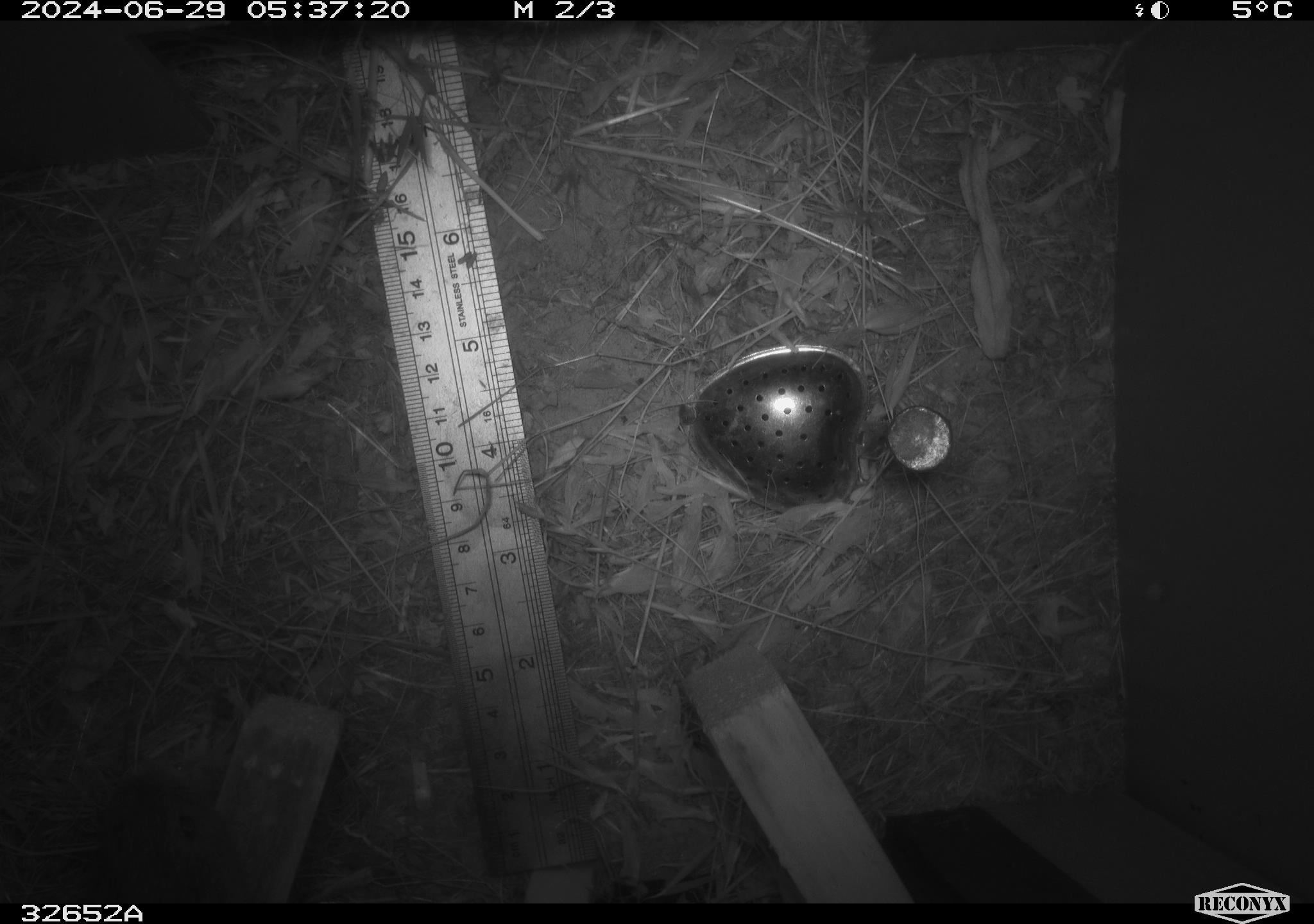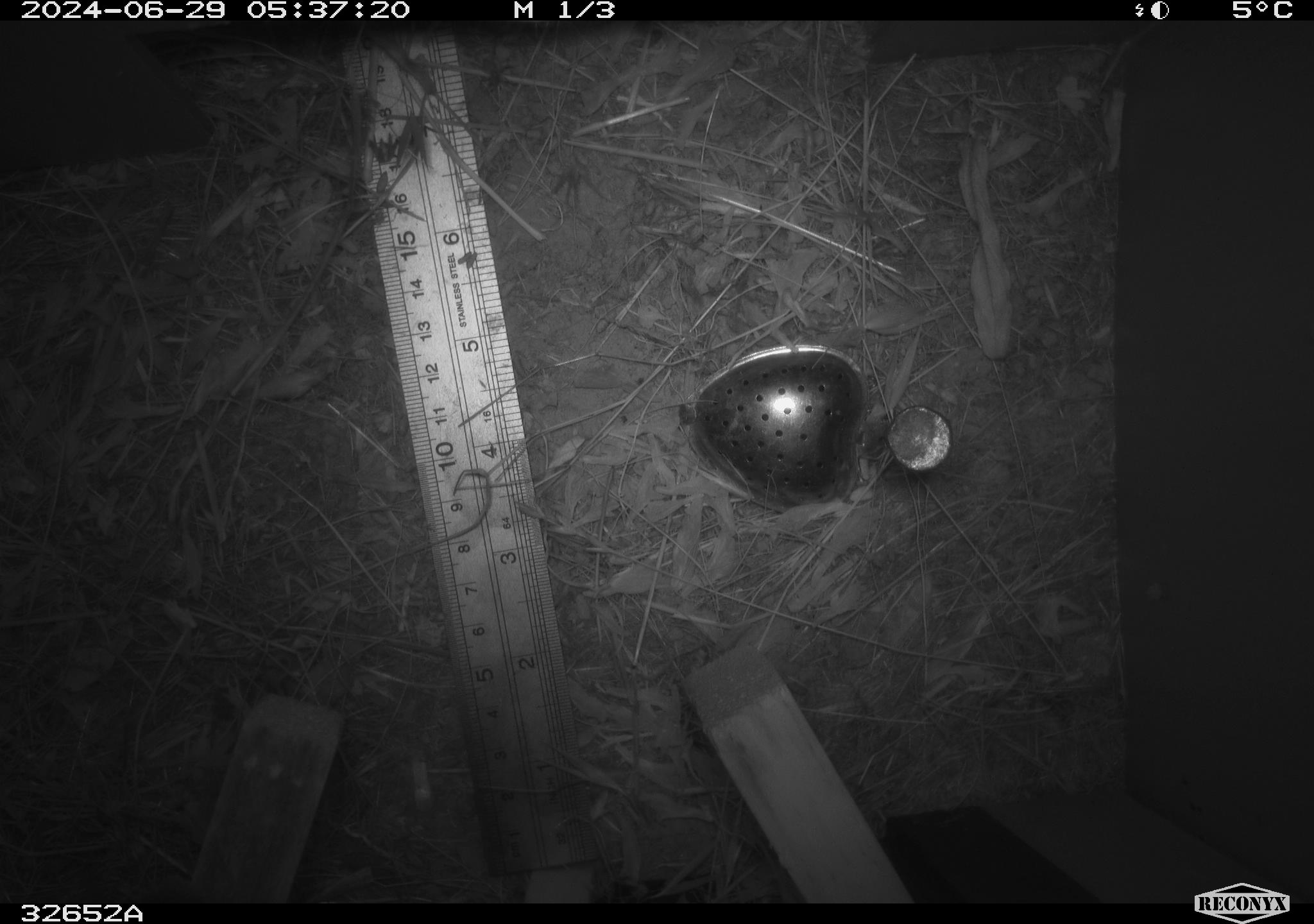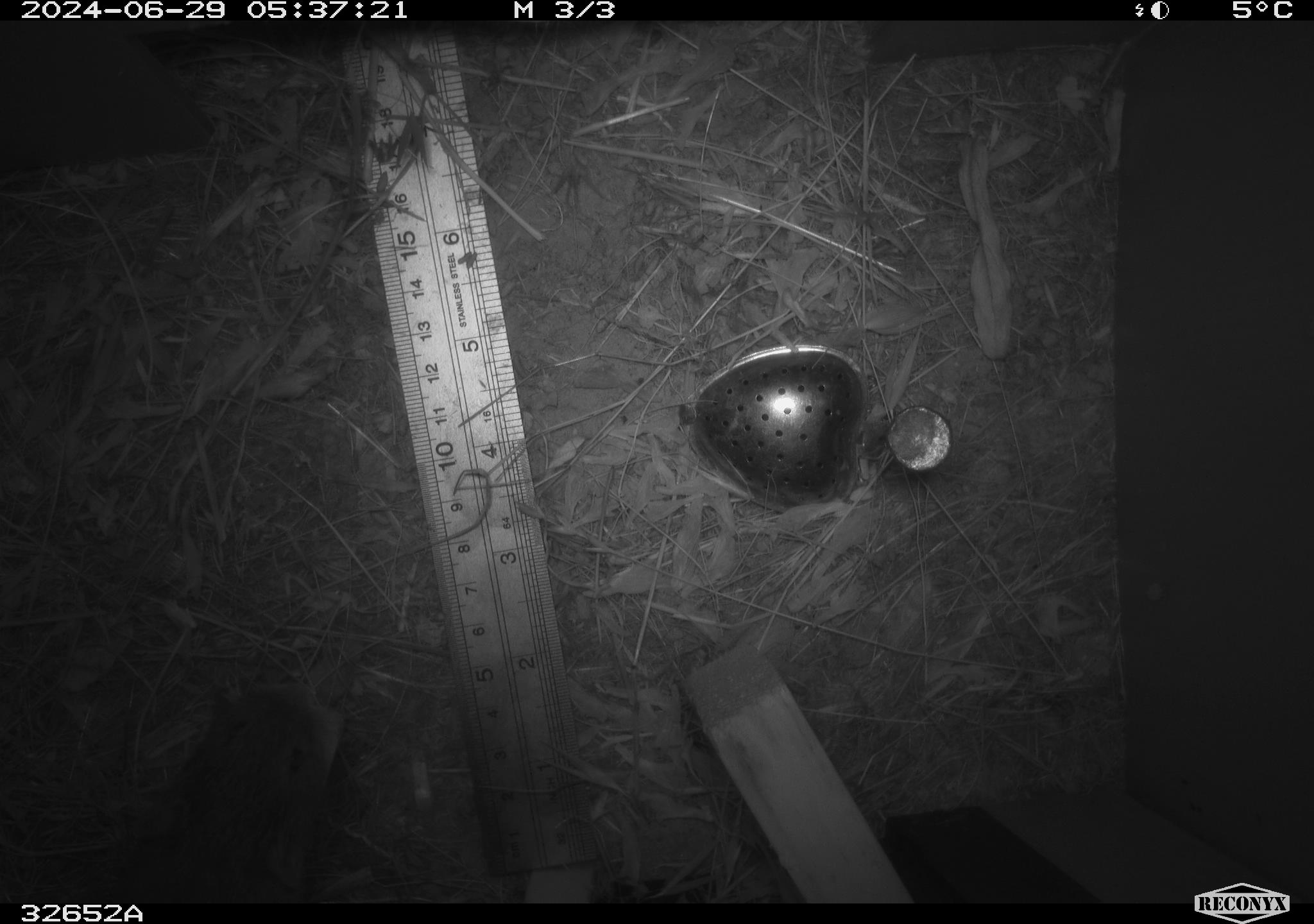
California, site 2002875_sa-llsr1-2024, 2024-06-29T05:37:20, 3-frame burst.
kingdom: Animalia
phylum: Chordata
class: Mammalia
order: Rodentia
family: Cricetidae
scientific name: Arvicolinae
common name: voles, lemmings, and muskrats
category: arvicolinae subfamily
Arvicolinae subfamily (voles, lemmings, and muskrats) (Arvicolinae).